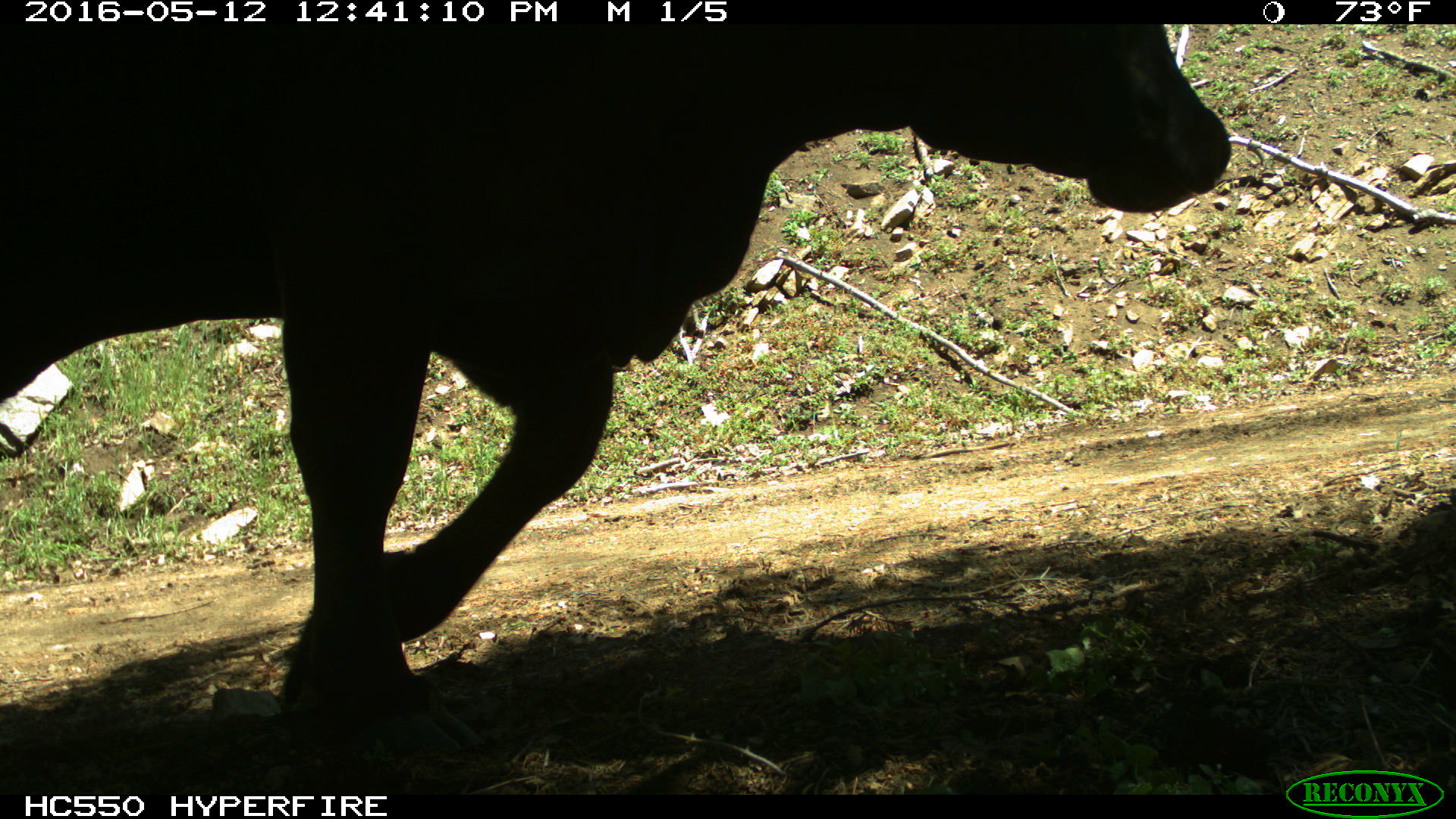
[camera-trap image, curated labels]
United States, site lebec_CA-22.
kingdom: Animalia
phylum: Chordata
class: Mammalia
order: Artiodactyla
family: Bovidae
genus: Bos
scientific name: Bos taurus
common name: domestic cow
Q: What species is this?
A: Bos taurus (domestic cow).